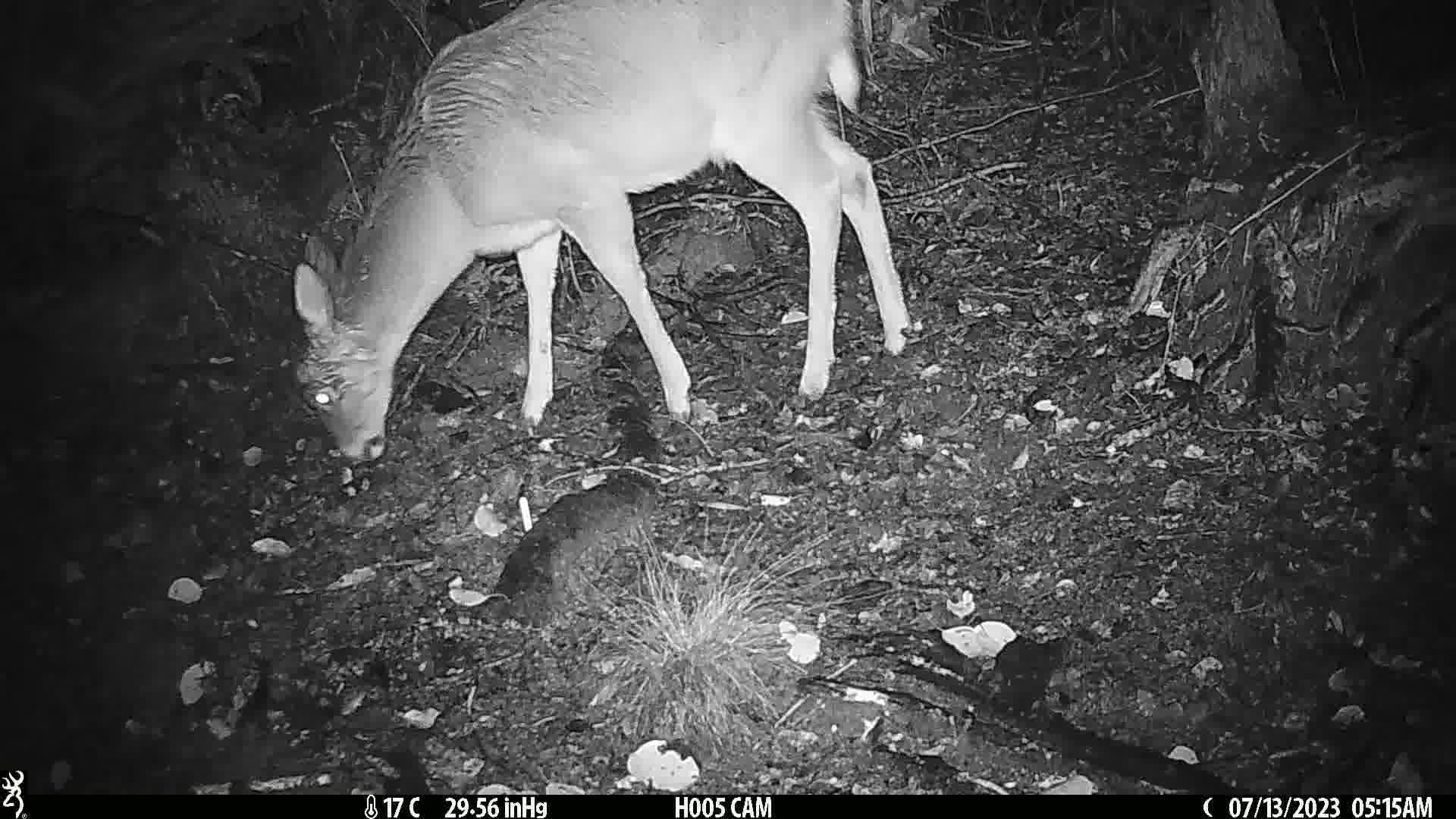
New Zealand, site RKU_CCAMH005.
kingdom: Animalia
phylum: Chordata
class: Mammalia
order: Artiodactyla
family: Cervidae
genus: Odocoileus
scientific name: Odocoileus virginianus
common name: white-tailed deer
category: white tailed deer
White tailed deer (white-tailed deer) (Odocoileus virginianus).